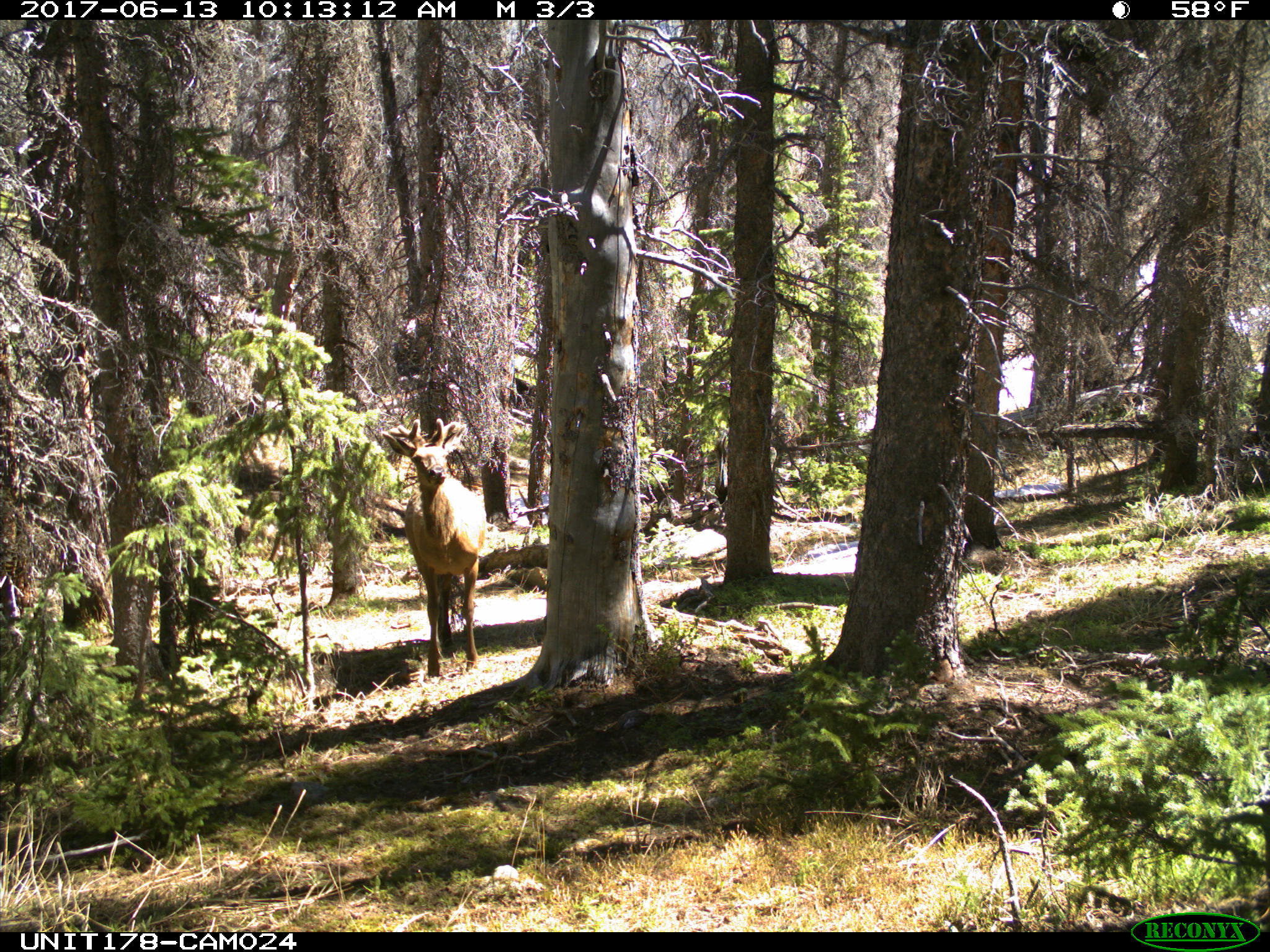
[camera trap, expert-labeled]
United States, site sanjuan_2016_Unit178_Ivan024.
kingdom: Animalia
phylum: Chordata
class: Mammalia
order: Artiodactyla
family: Cervidae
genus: Cervus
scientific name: Cervus elaphus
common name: red deer